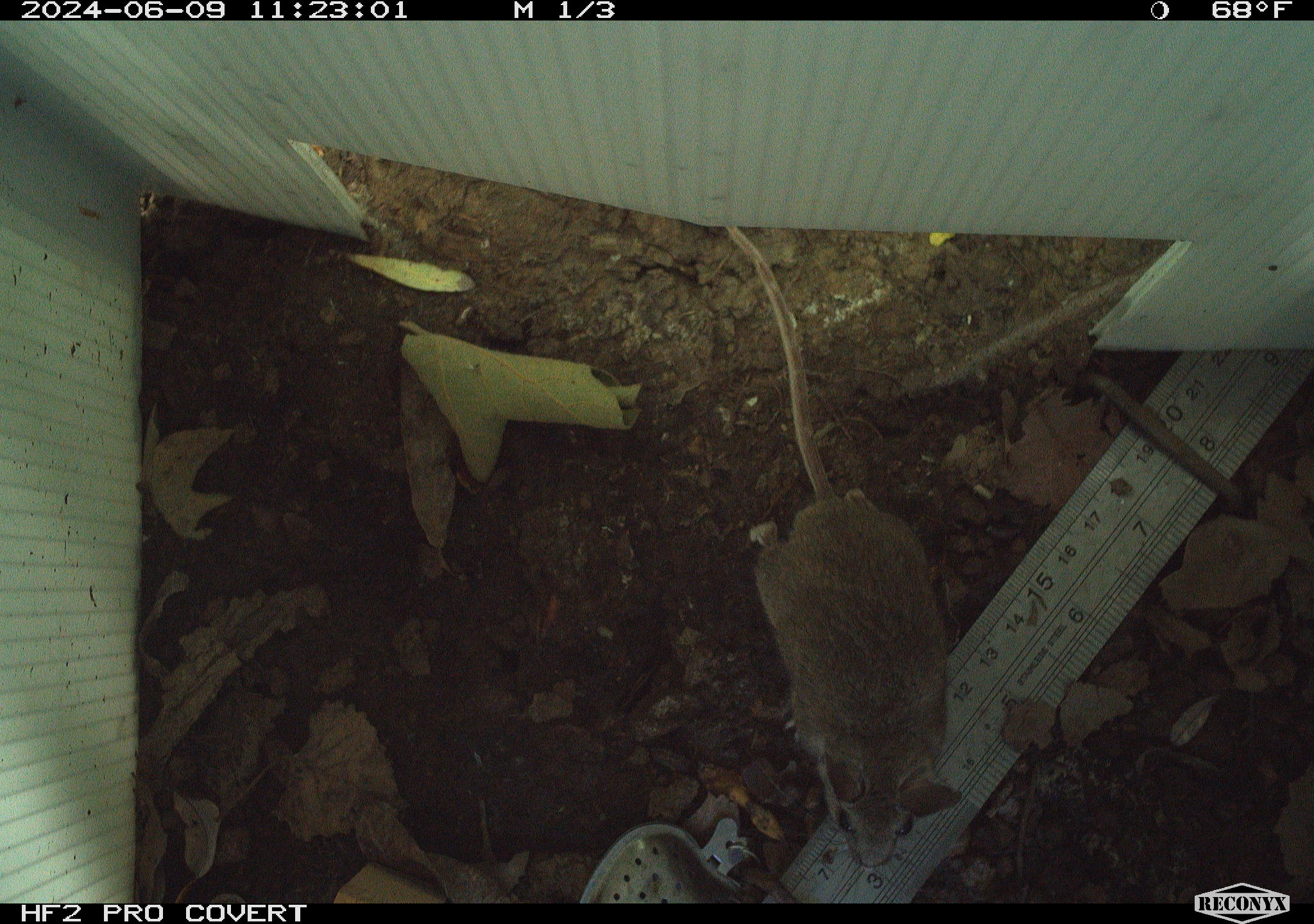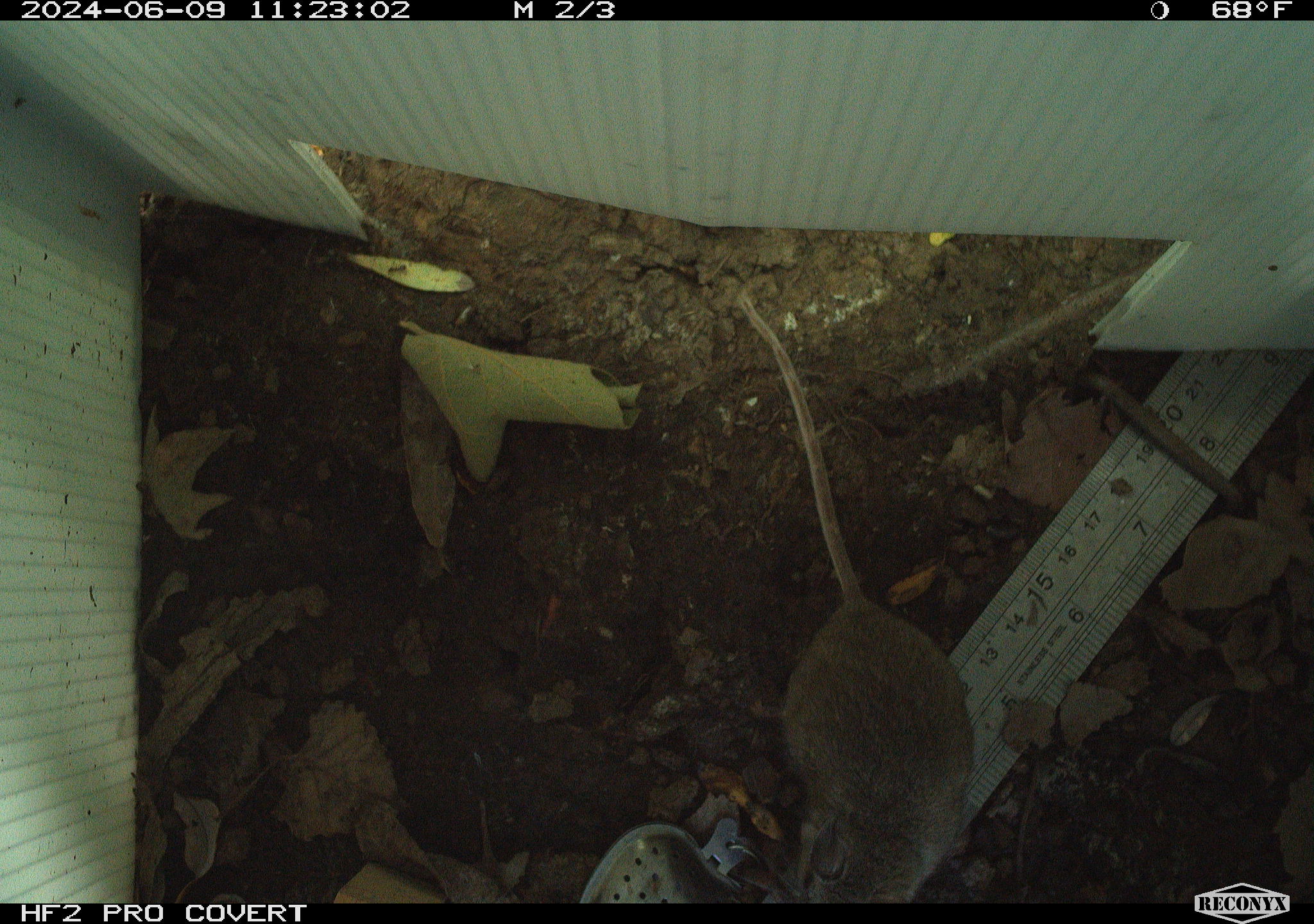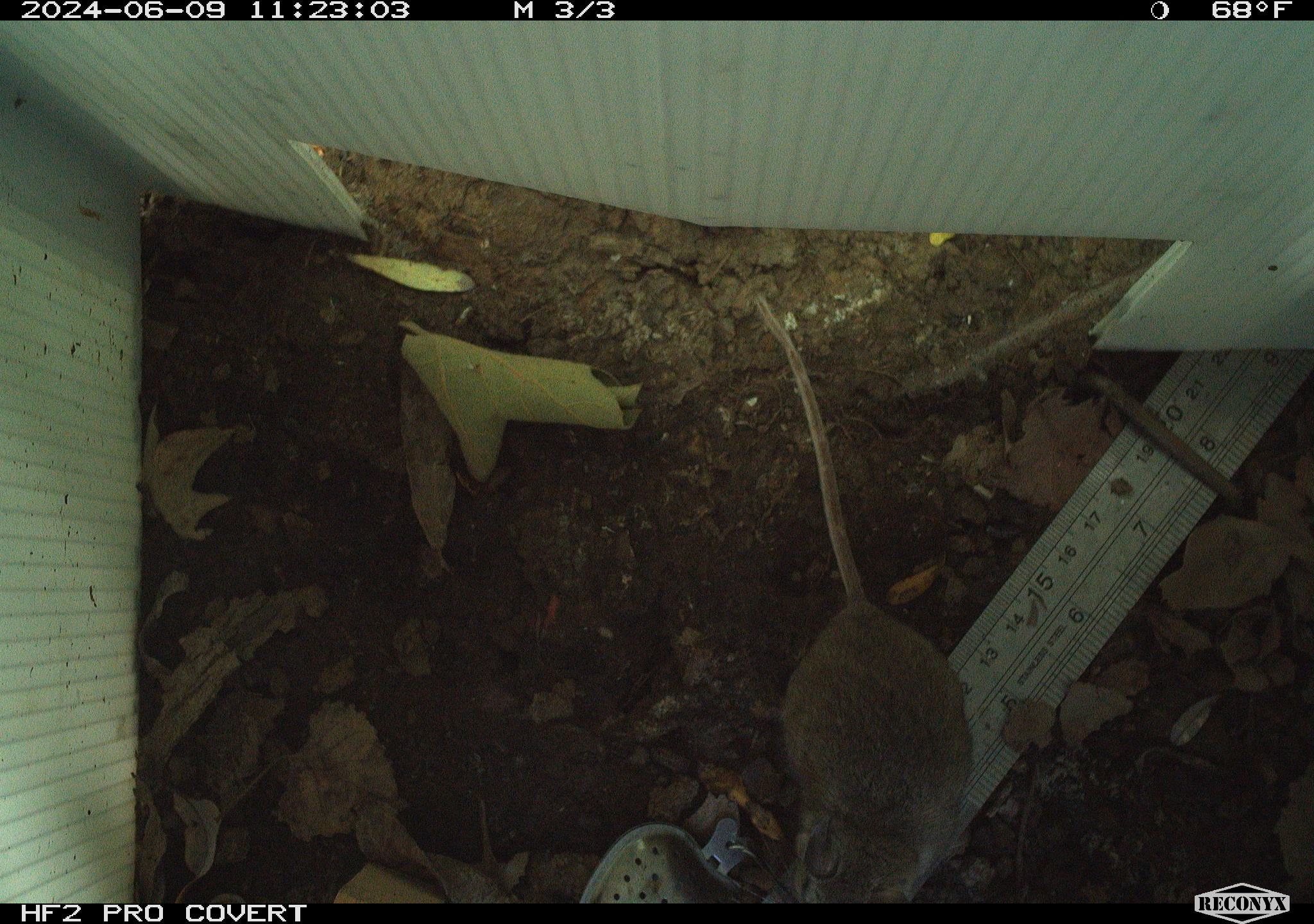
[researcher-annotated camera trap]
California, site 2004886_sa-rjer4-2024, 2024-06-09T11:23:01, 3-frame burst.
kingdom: Animalia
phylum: Chordata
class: Mammalia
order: Rodentia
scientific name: Rodentia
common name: mouse species